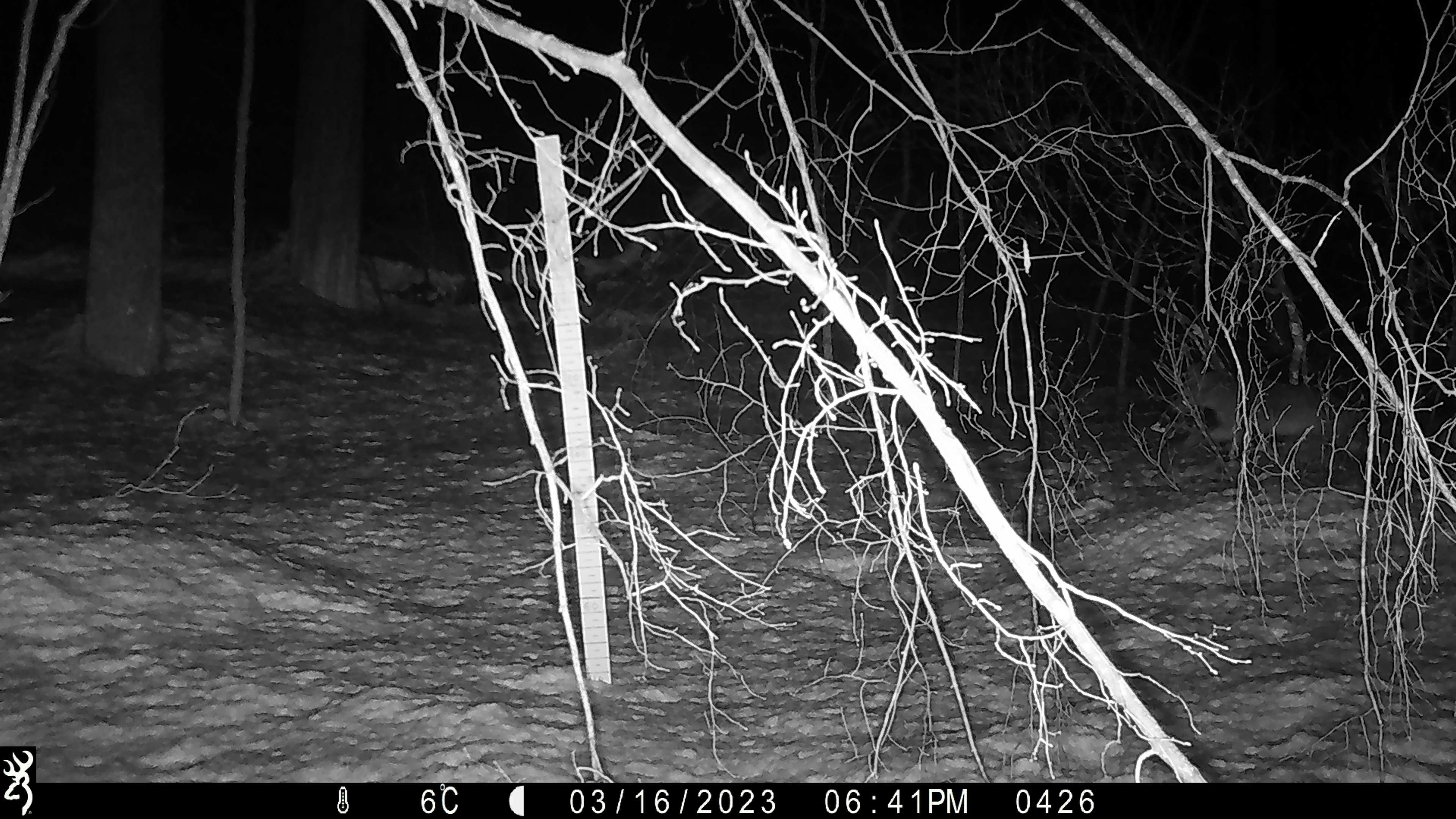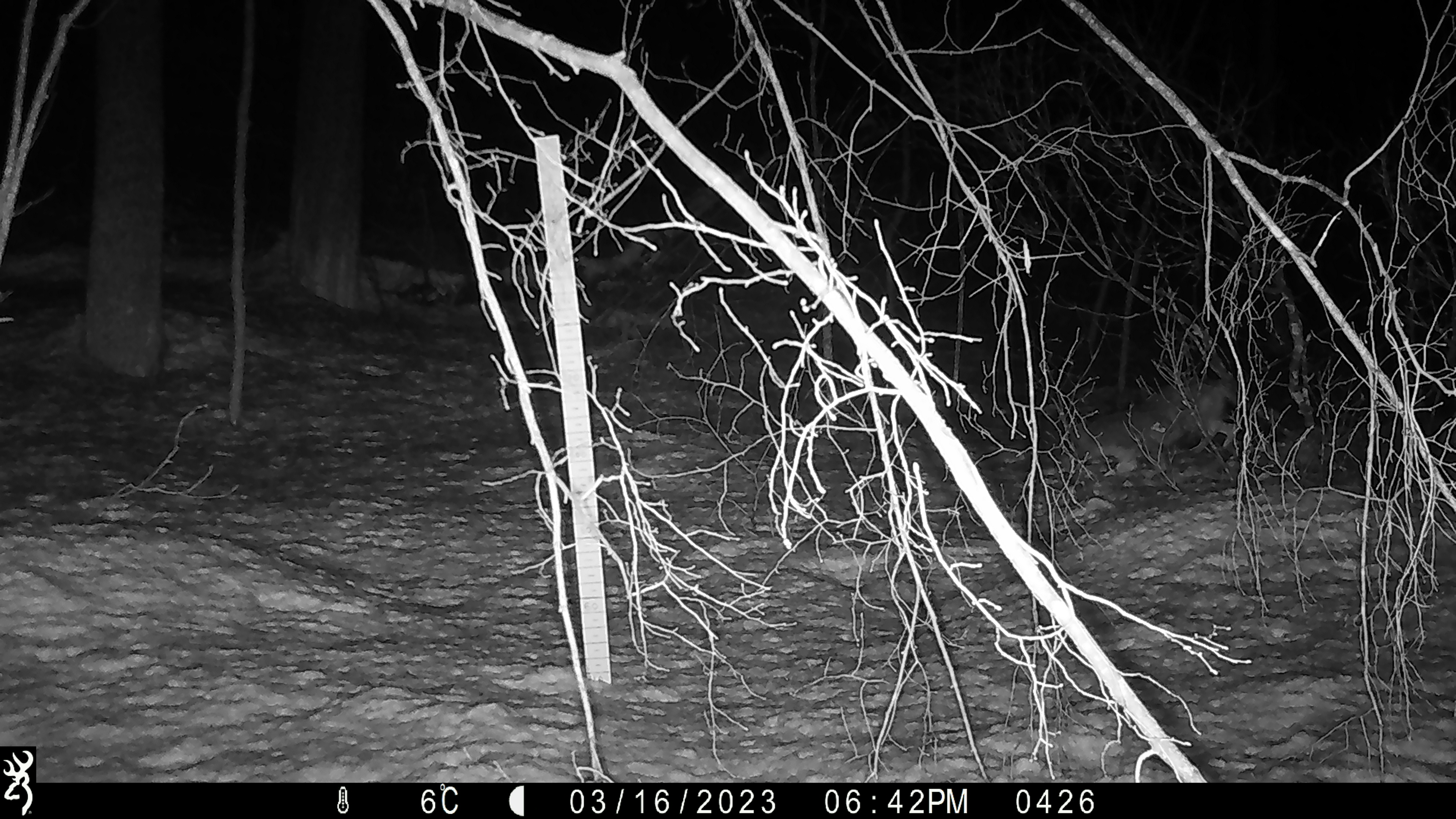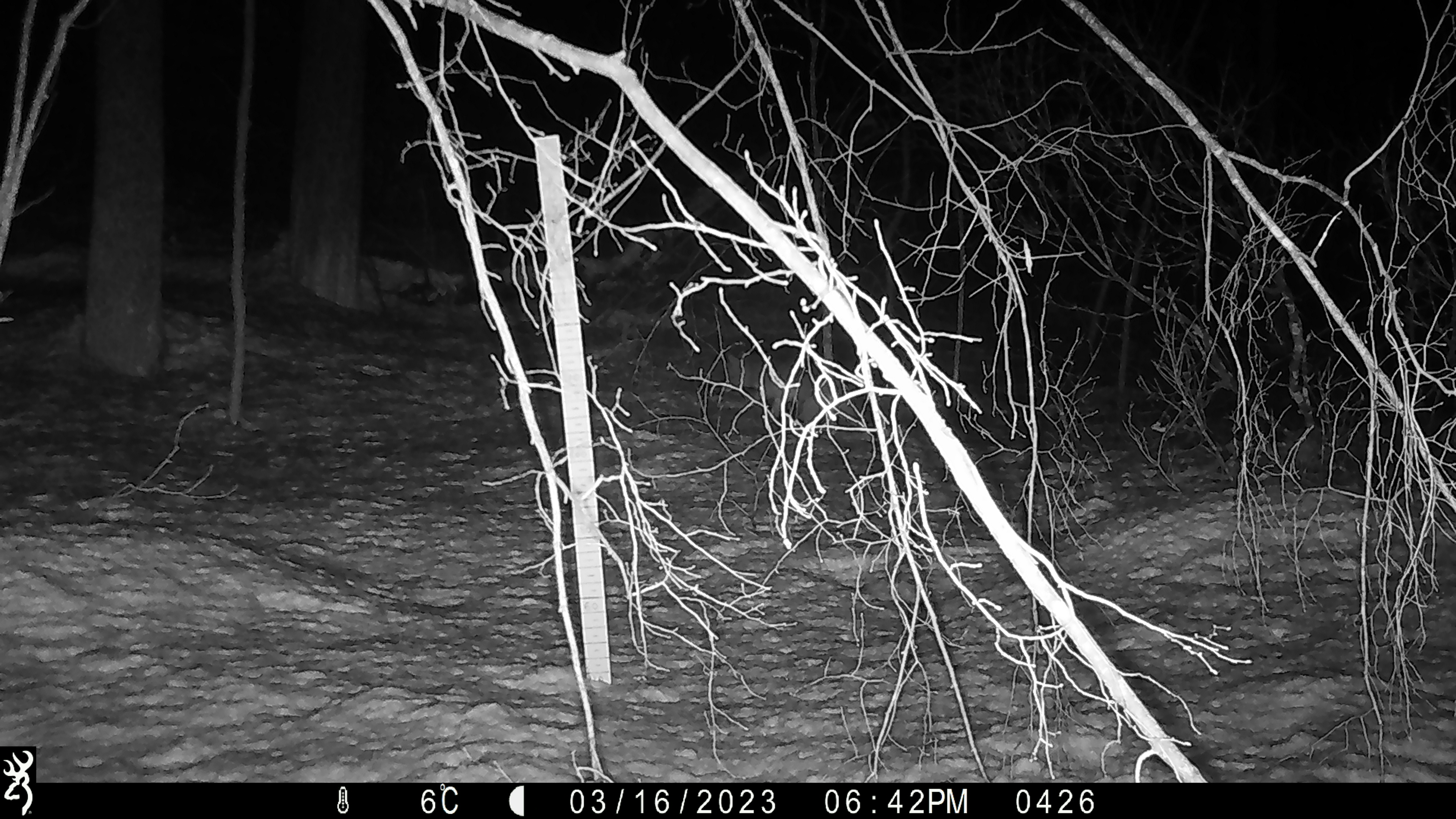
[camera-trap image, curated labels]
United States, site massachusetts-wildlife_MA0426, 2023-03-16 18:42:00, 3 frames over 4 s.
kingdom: Animalia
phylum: Chordata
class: Mammalia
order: Carnivora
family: Felidae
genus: Lynx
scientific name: Lynx rufus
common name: bobcat